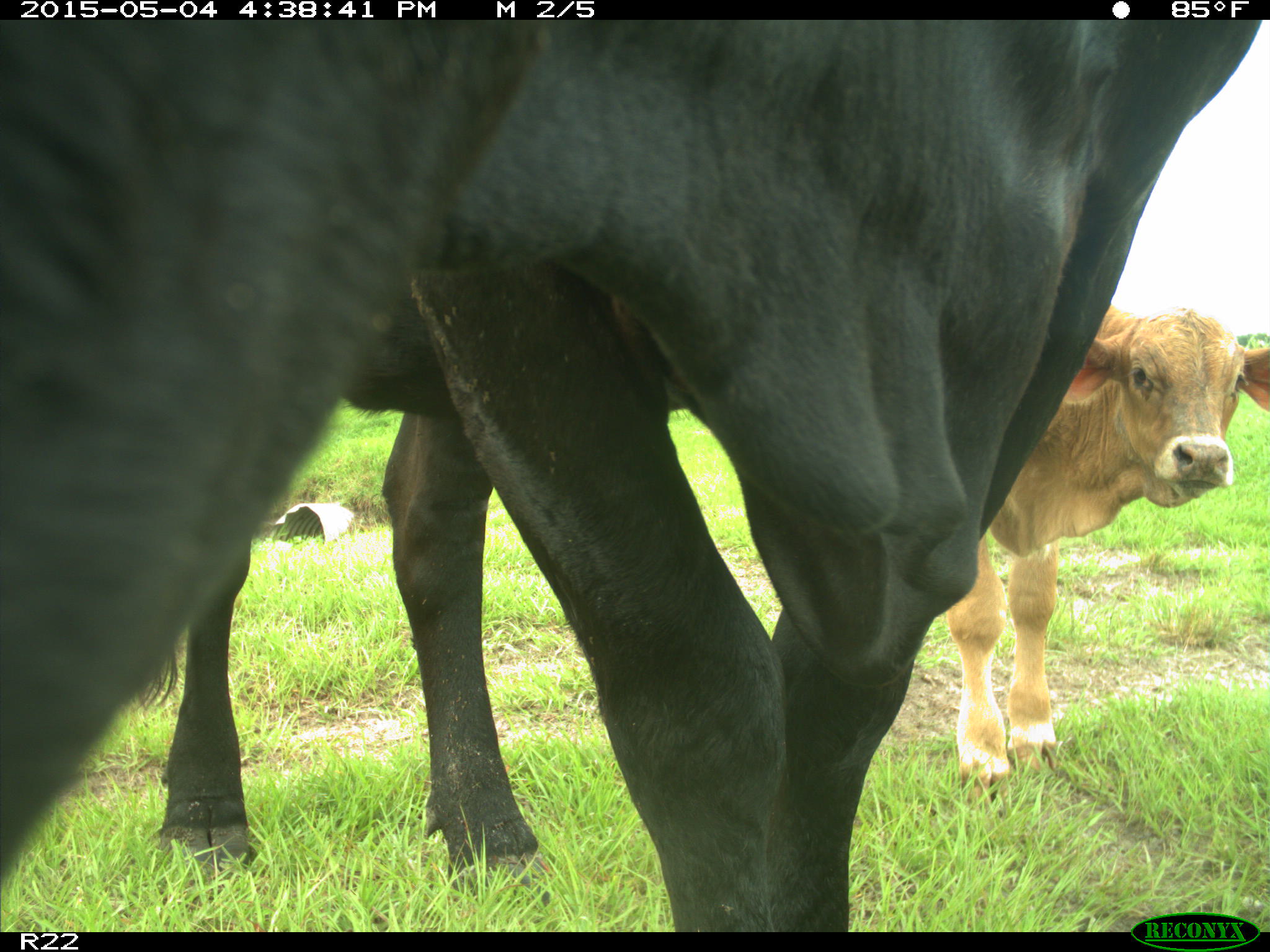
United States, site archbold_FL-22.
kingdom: Animalia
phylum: Chordata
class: Mammalia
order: Artiodactyla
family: Bovidae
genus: Bos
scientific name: Bos taurus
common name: domestic cow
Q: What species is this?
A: Bos taurus (domestic cow).